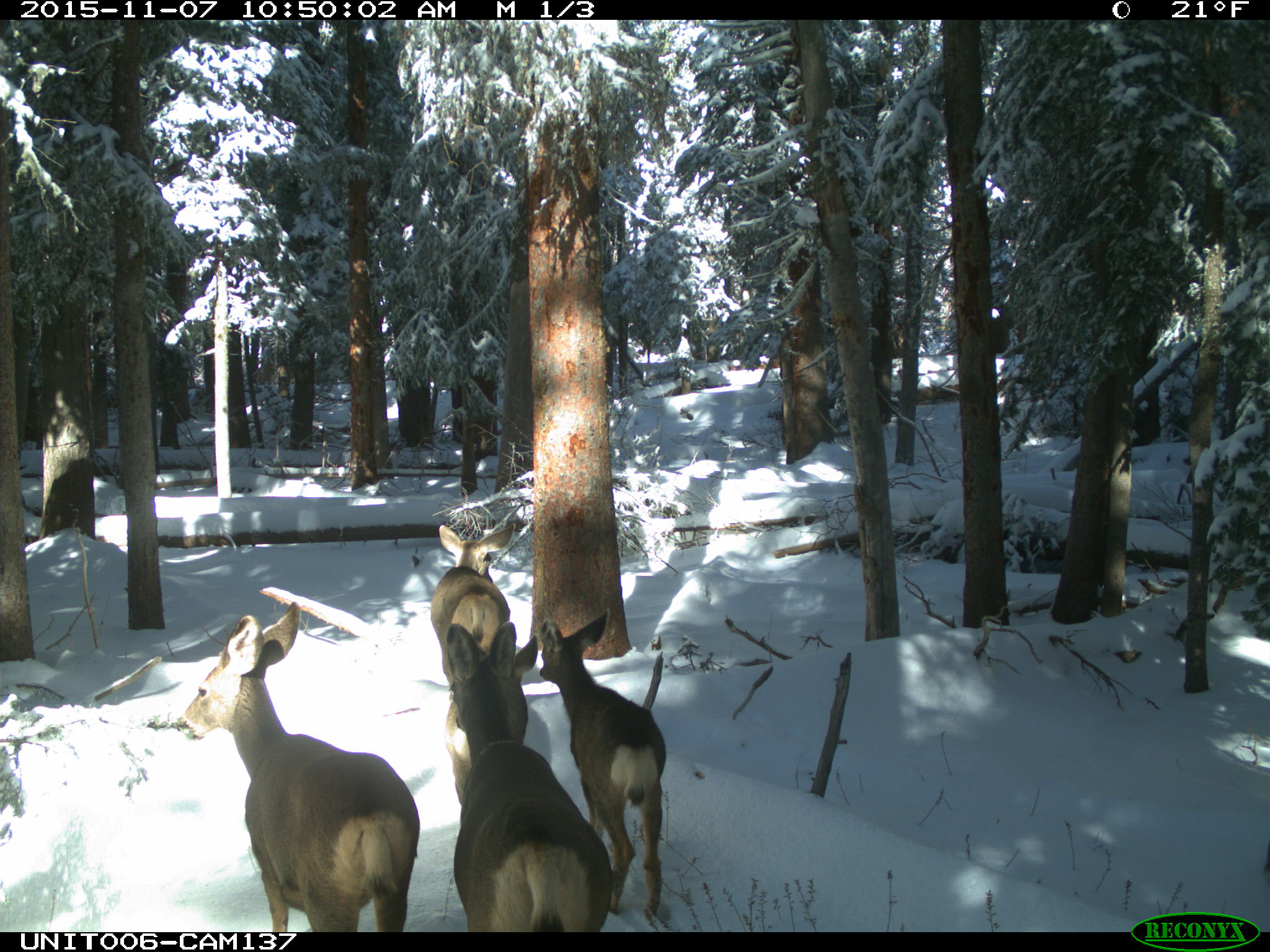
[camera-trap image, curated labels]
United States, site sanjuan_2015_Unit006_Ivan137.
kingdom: Animalia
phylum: Chordata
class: Mammalia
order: Artiodactyla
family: Cervidae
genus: Odocoileus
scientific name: Odocoileus hemionus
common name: mule deer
Odocoileus hemionus (mule deer).